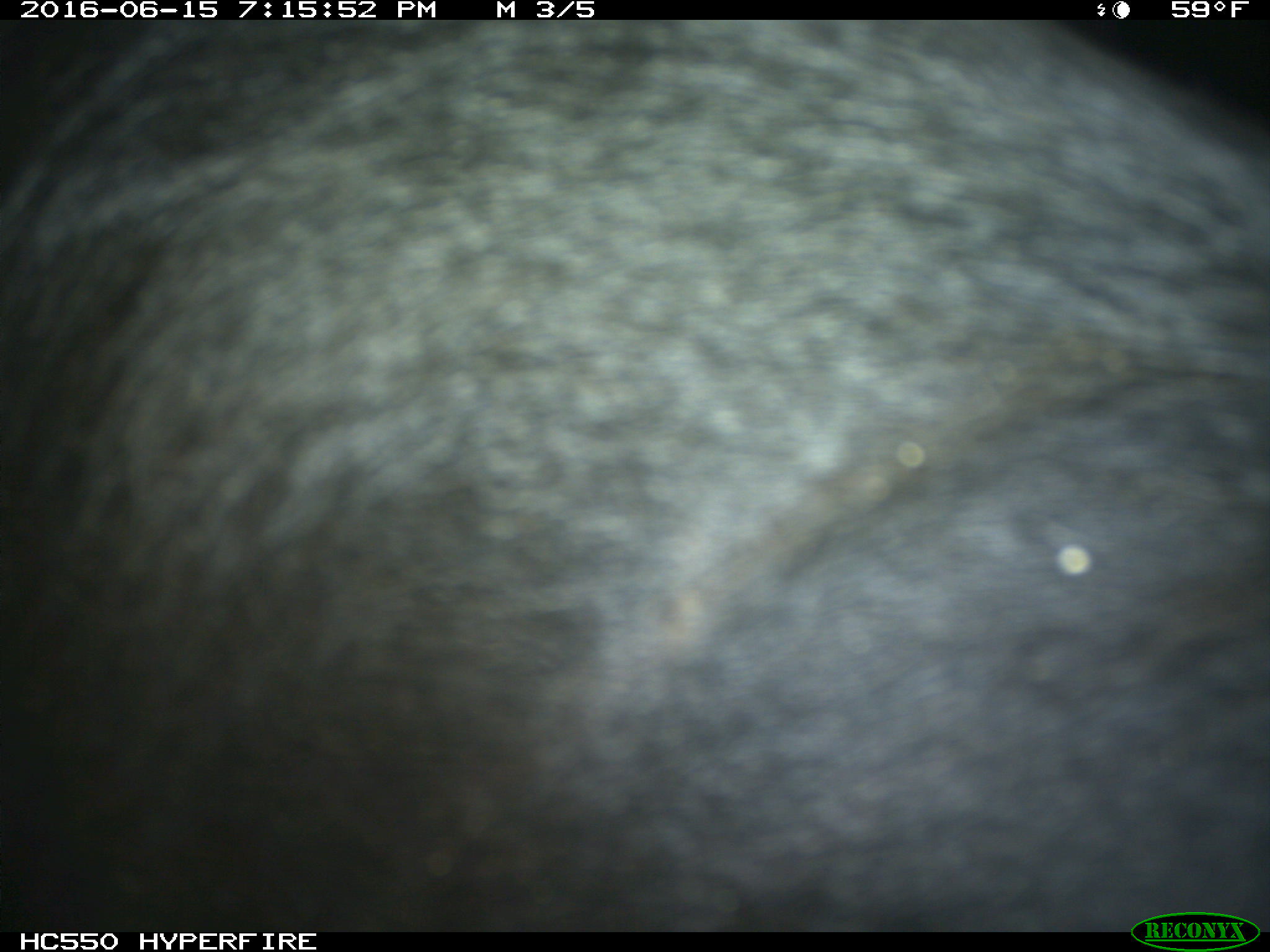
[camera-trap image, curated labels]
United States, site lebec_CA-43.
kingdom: Animalia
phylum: Chordata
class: Mammalia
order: Artiodactyla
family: Bovidae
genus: Bos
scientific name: Bos taurus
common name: domestic cow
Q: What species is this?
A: Bos taurus (domestic cow).